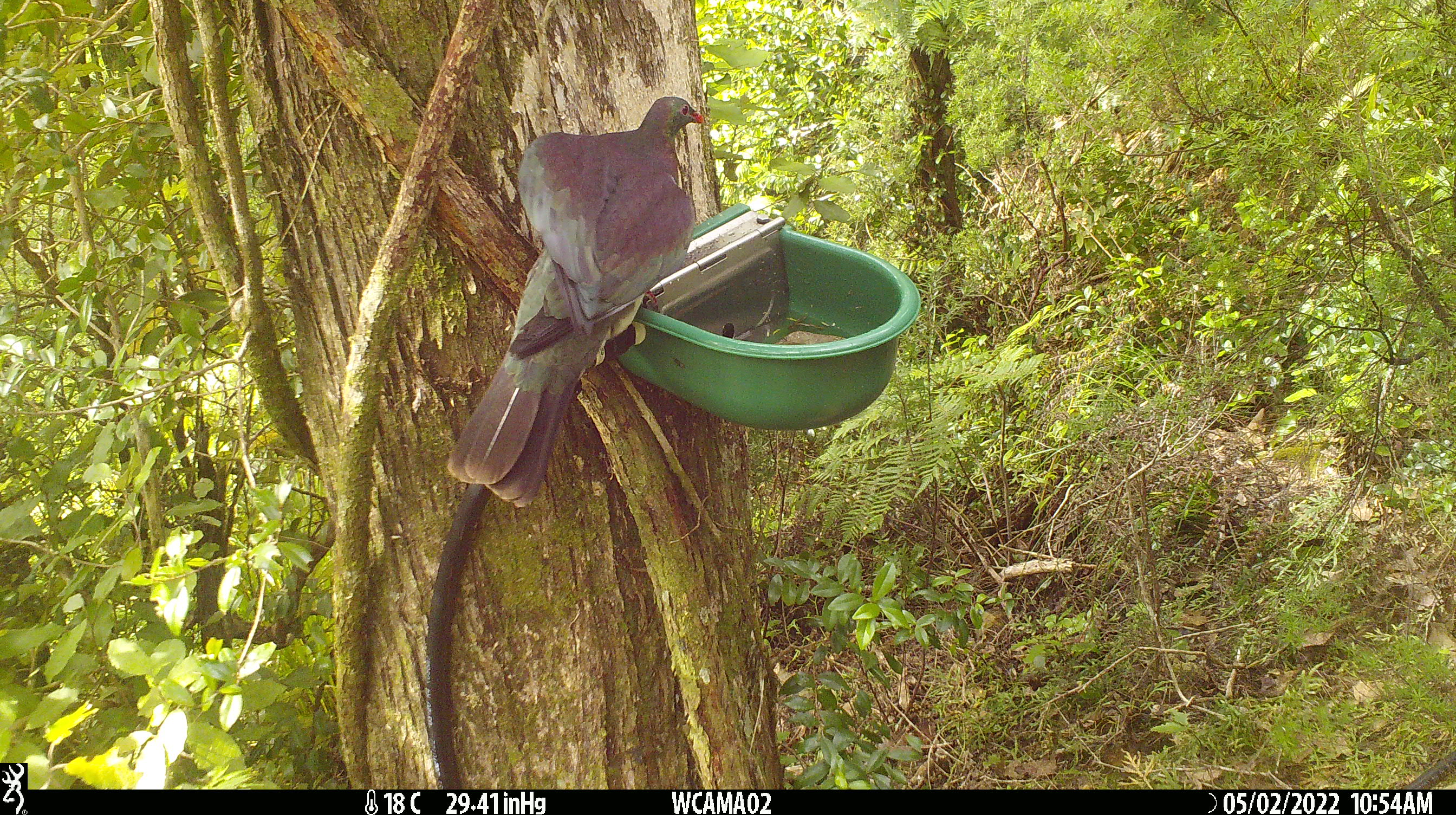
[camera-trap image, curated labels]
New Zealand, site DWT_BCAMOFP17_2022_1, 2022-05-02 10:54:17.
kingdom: Animalia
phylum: Chordata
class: Aves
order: Columbiformes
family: Columbidae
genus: Hemiphaga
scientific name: Hemiphaga novaeseelandiae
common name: new zealand pigeon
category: kereru